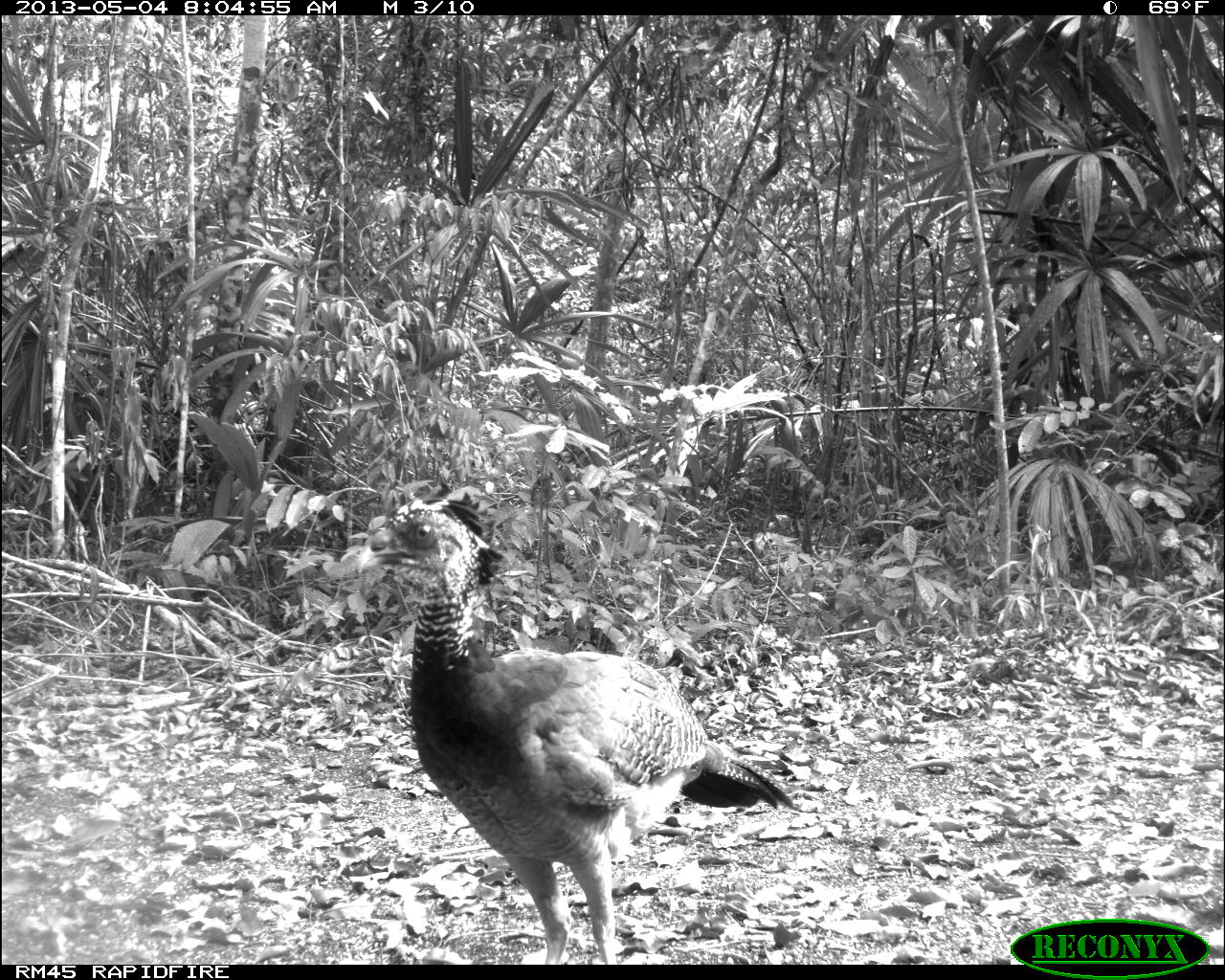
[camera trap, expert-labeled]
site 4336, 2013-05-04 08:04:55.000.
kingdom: Animalia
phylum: Chordata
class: Aves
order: Galliformes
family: Cracidae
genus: Crax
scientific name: Crax rubra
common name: great curassow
Crax rubra (great curassow), count 1, sex female.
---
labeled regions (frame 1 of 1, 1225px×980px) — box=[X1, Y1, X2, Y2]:
crax rubra: box=[353, 492, 798, 965]